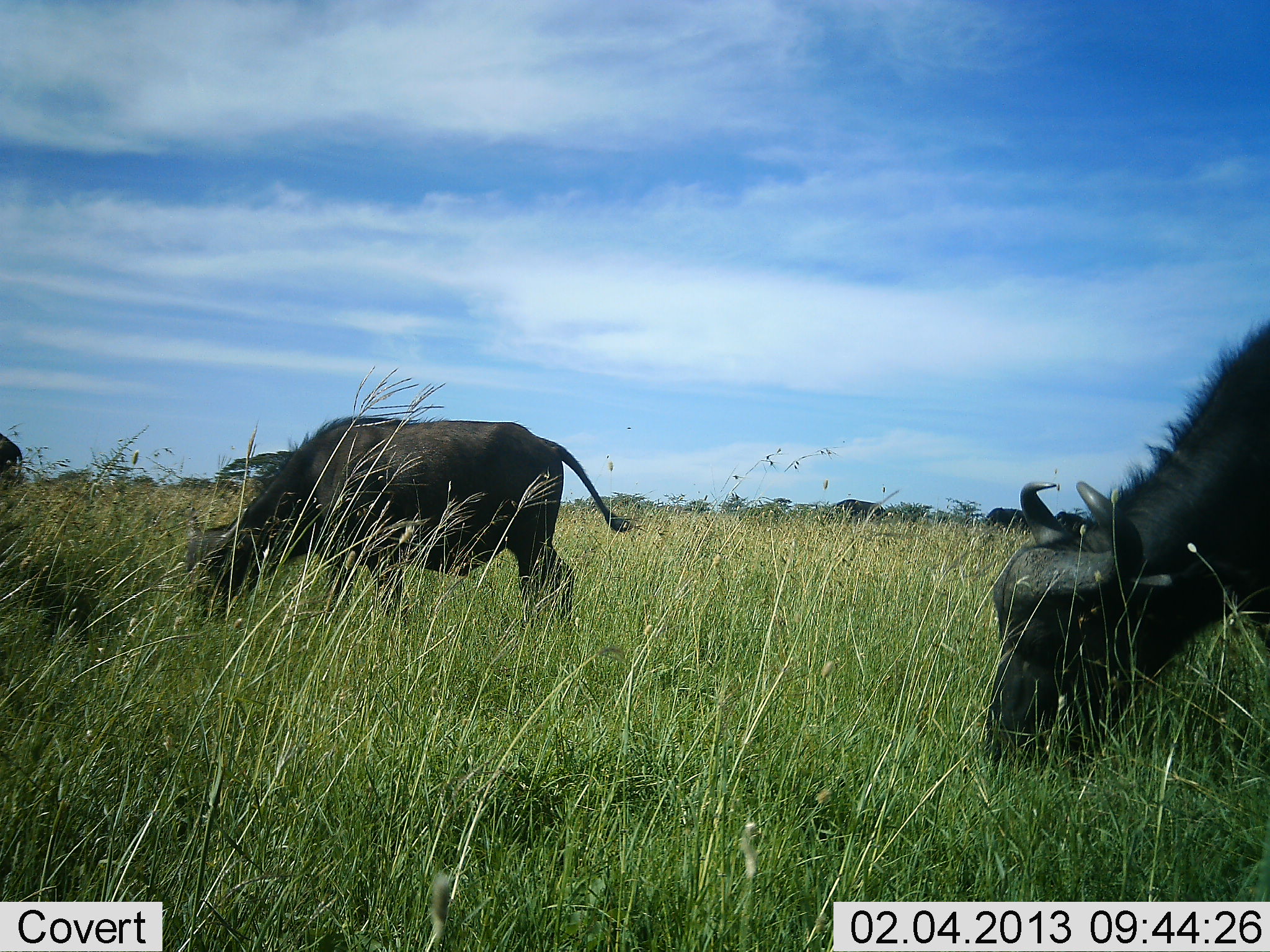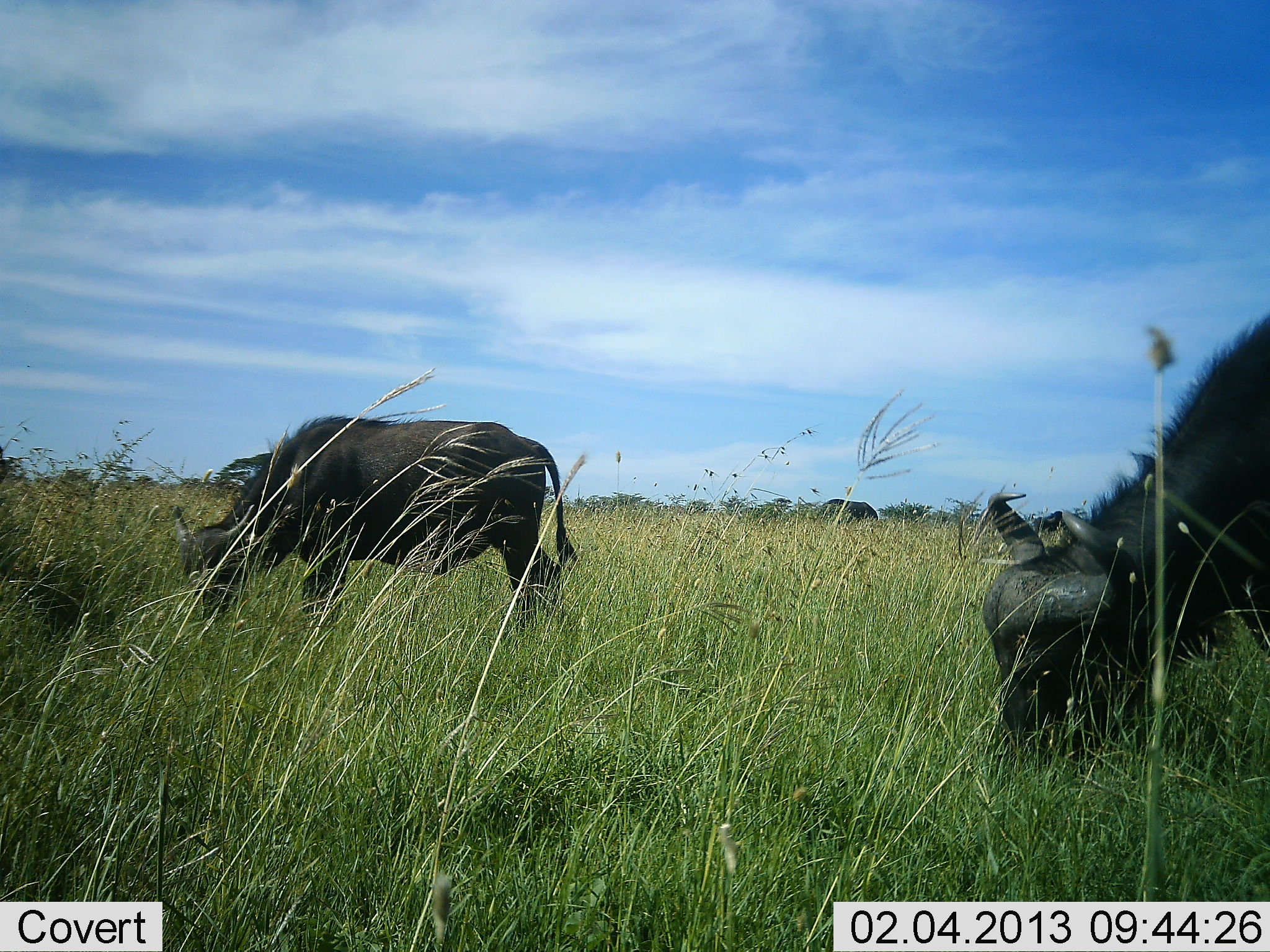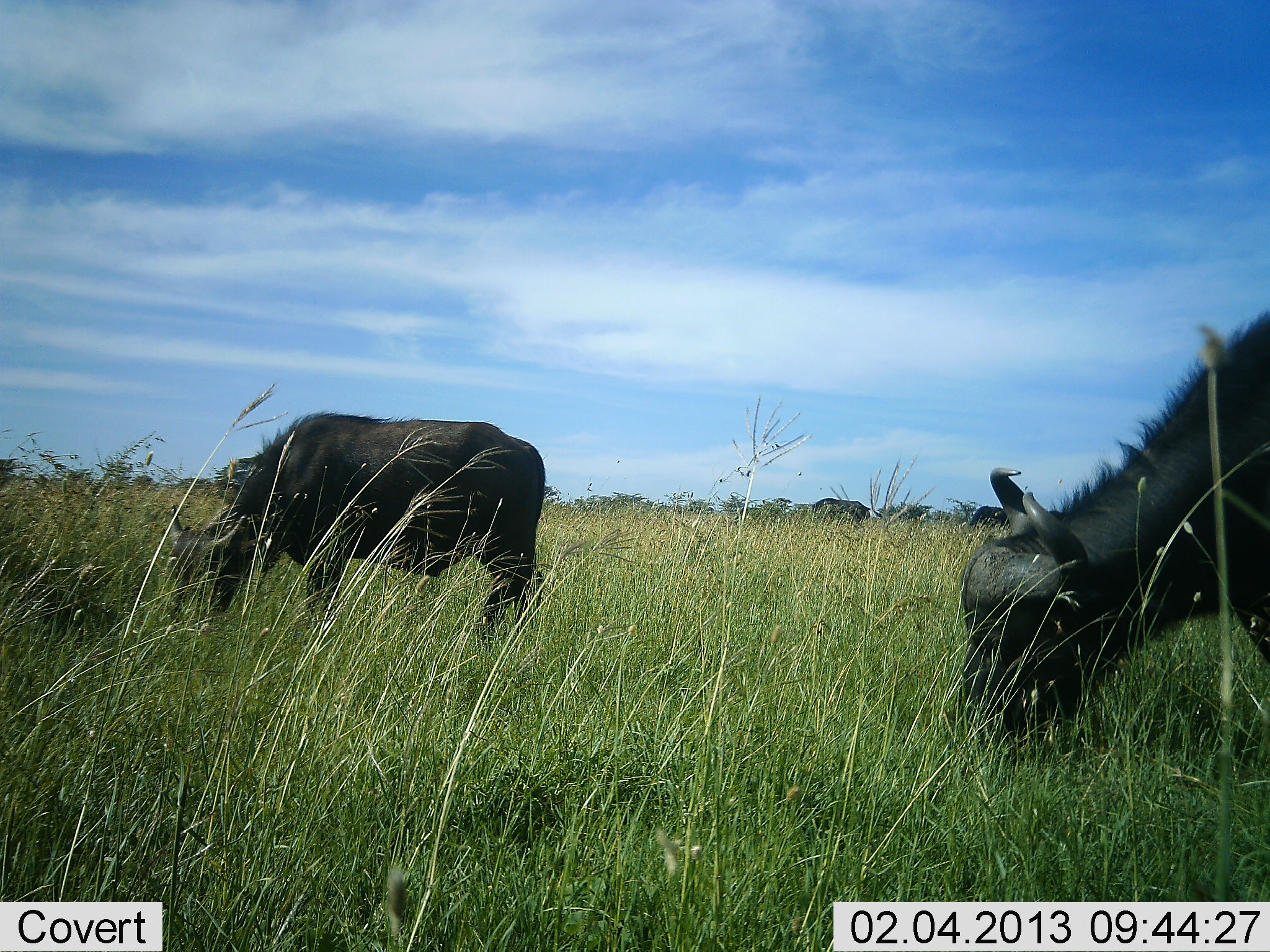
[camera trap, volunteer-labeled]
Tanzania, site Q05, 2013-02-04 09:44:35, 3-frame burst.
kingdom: Animalia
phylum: Chordata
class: Mammalia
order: Artiodactyla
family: Bovidae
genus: Syncerus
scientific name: Syncerus caffer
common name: cape buffalo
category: buffalo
Buffalo (cape buffalo) (Syncerus caffer), count 4. Behavior (volunteer vote fractions): standing 20%, resting 0%, moving 20%, interacting 0%. Young present (vote fraction): 0%. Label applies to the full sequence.